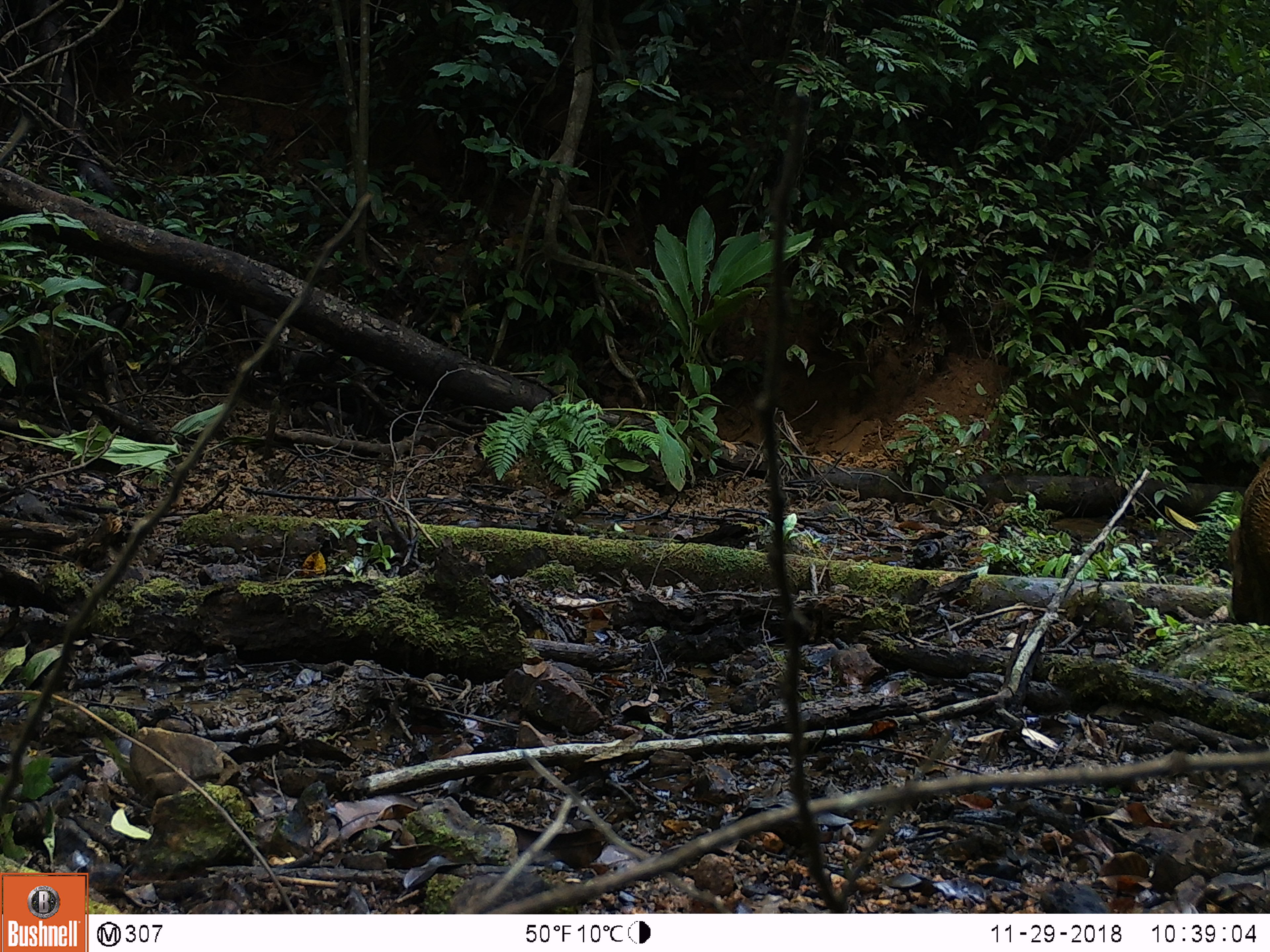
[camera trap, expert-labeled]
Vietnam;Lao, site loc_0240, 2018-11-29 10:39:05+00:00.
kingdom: Animalia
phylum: Chordata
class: Mammalia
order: Artiodactyla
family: Suidae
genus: Sus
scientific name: Sus scrofa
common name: eurasian wild pig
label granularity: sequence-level